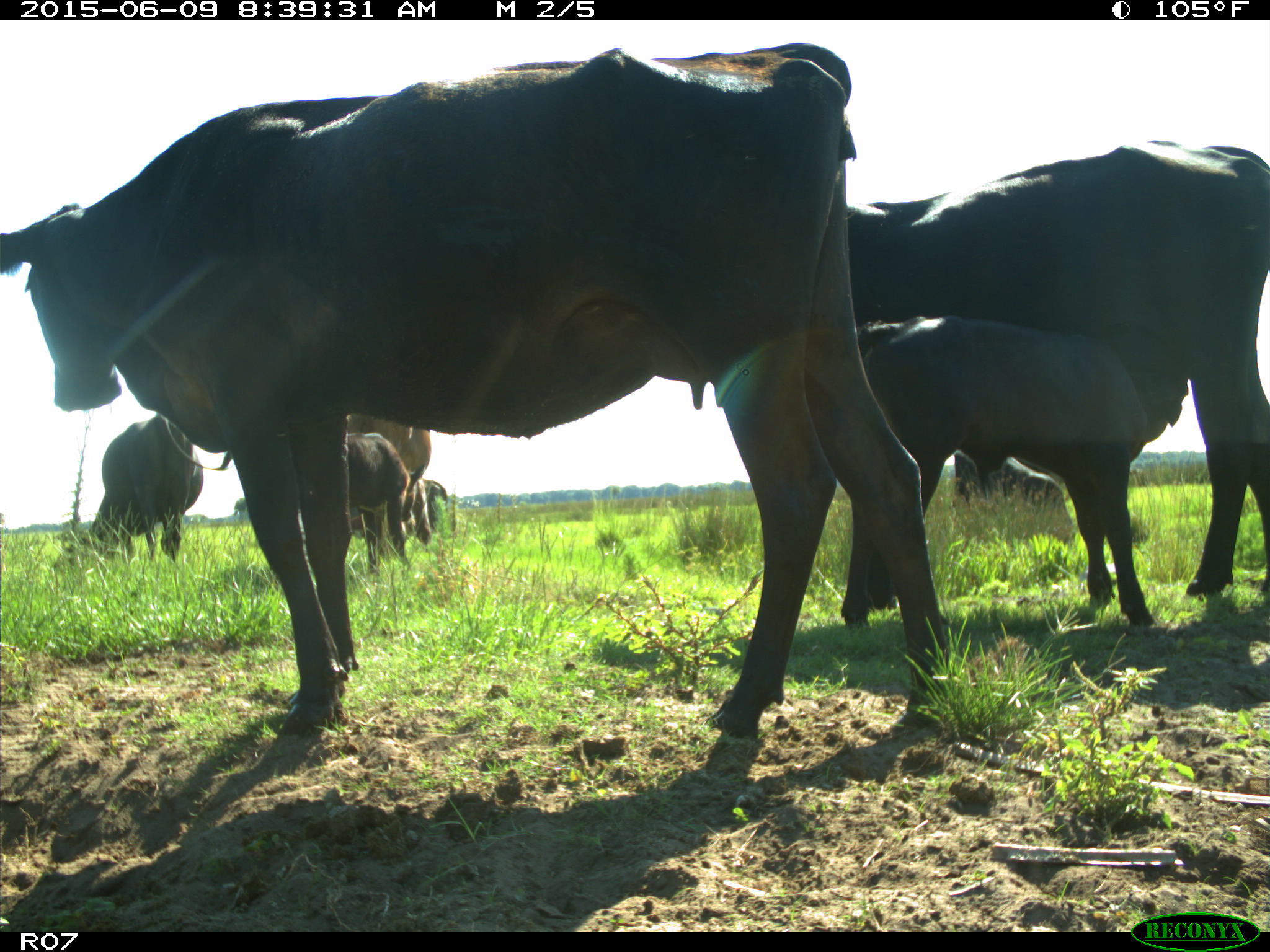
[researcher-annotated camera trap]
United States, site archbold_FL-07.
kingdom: Animalia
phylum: Chordata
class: Mammalia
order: Artiodactyla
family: Bovidae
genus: Bos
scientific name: Bos taurus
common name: domestic cow